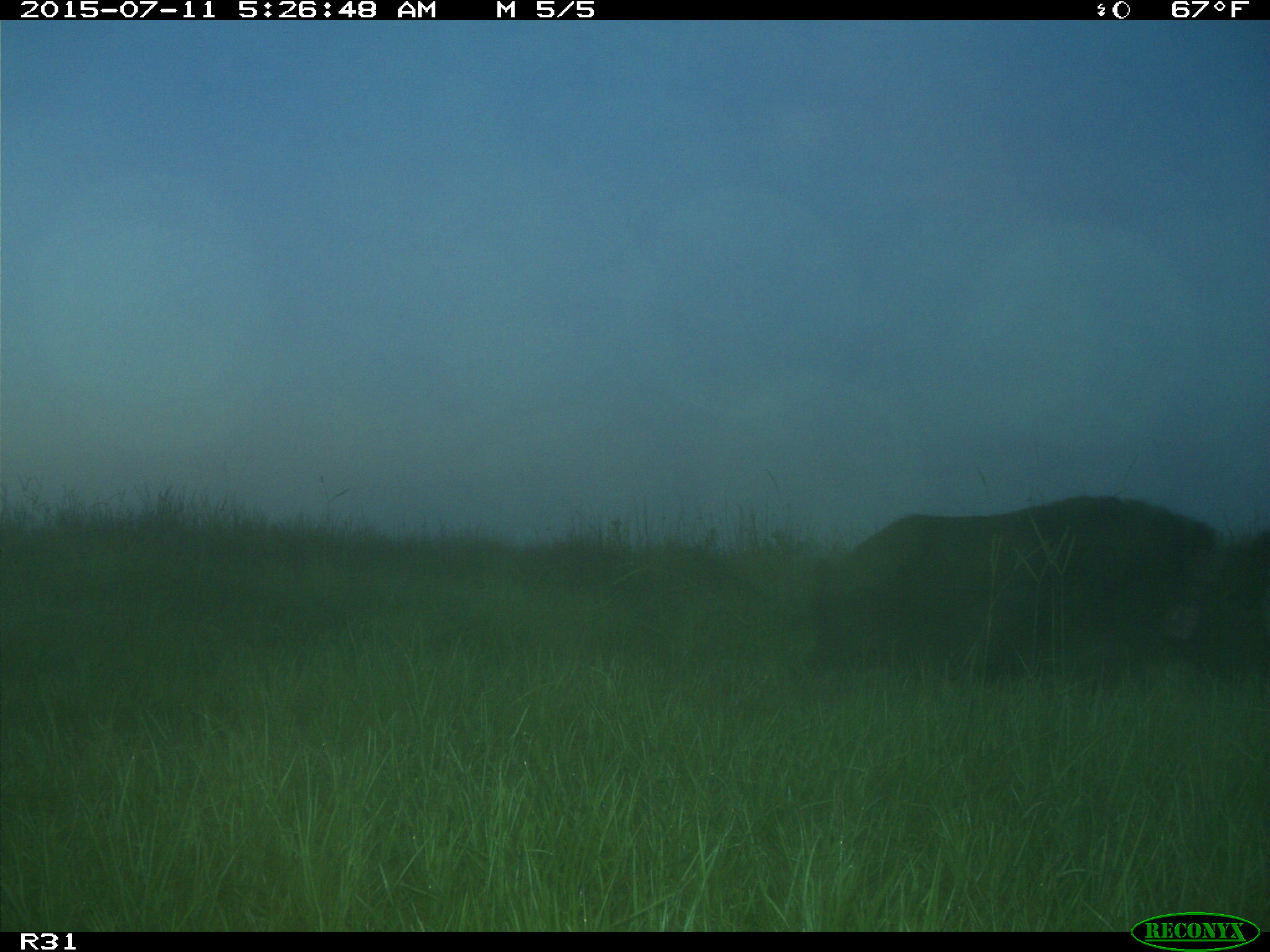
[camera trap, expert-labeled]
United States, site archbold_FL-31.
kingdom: Animalia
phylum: Chordata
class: Mammalia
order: Artiodactyla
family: Suidae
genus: Sus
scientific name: Sus scrofa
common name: wild boar